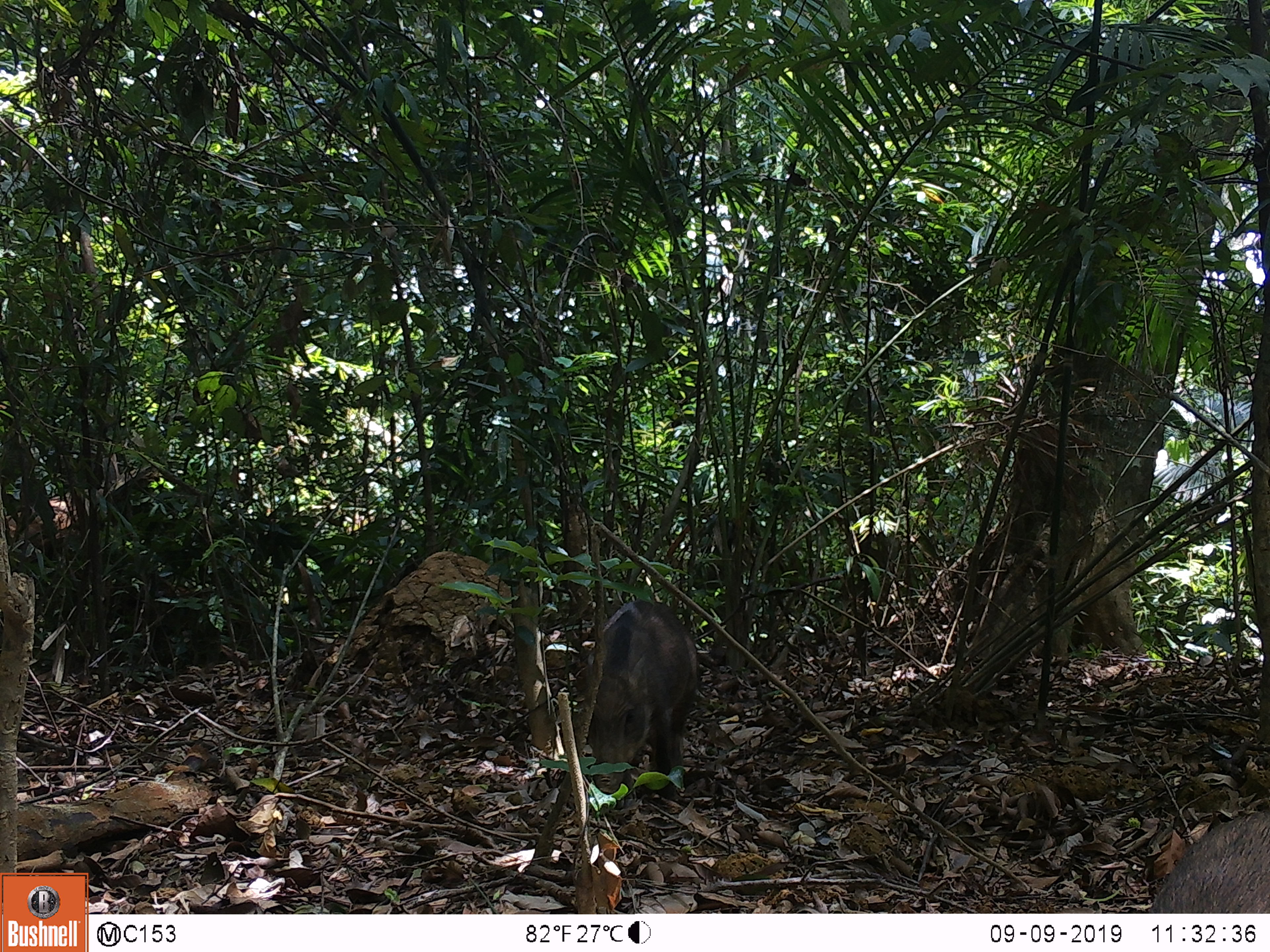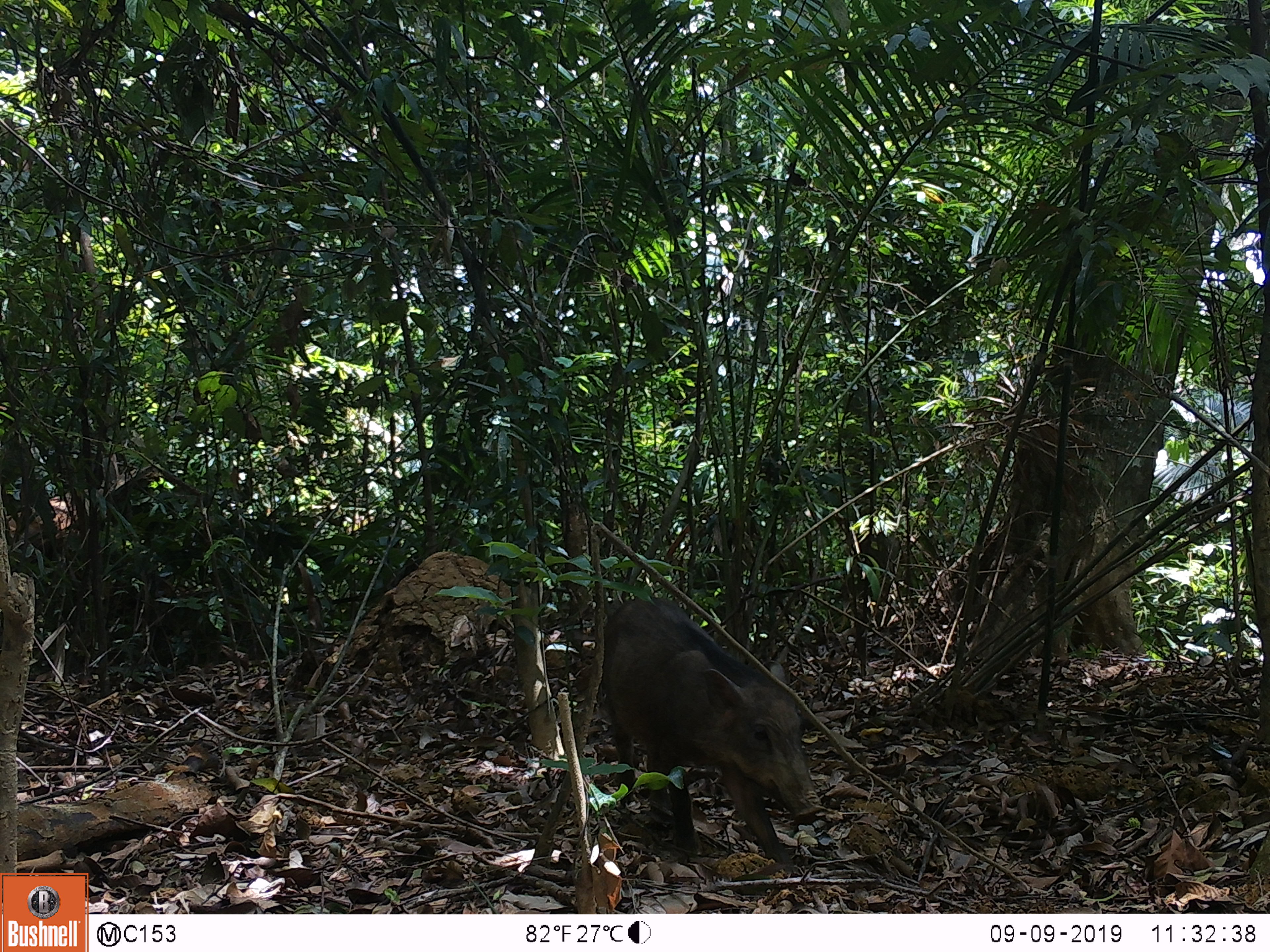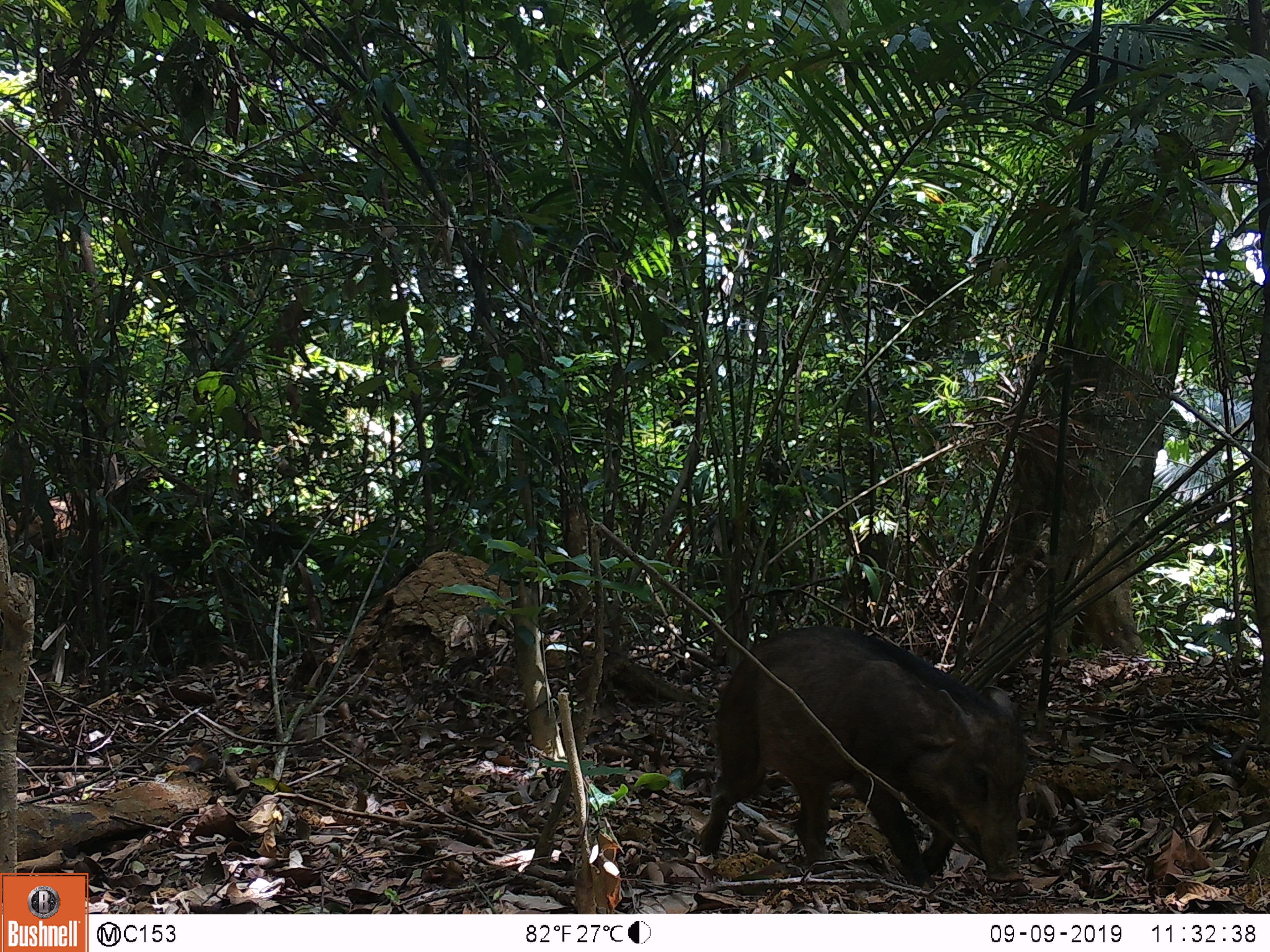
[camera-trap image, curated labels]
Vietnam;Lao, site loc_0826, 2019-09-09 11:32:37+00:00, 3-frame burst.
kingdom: Animalia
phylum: Chordata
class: Mammalia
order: Artiodactyla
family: Suidae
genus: Sus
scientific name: Sus scrofa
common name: eurasian wild pig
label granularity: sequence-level